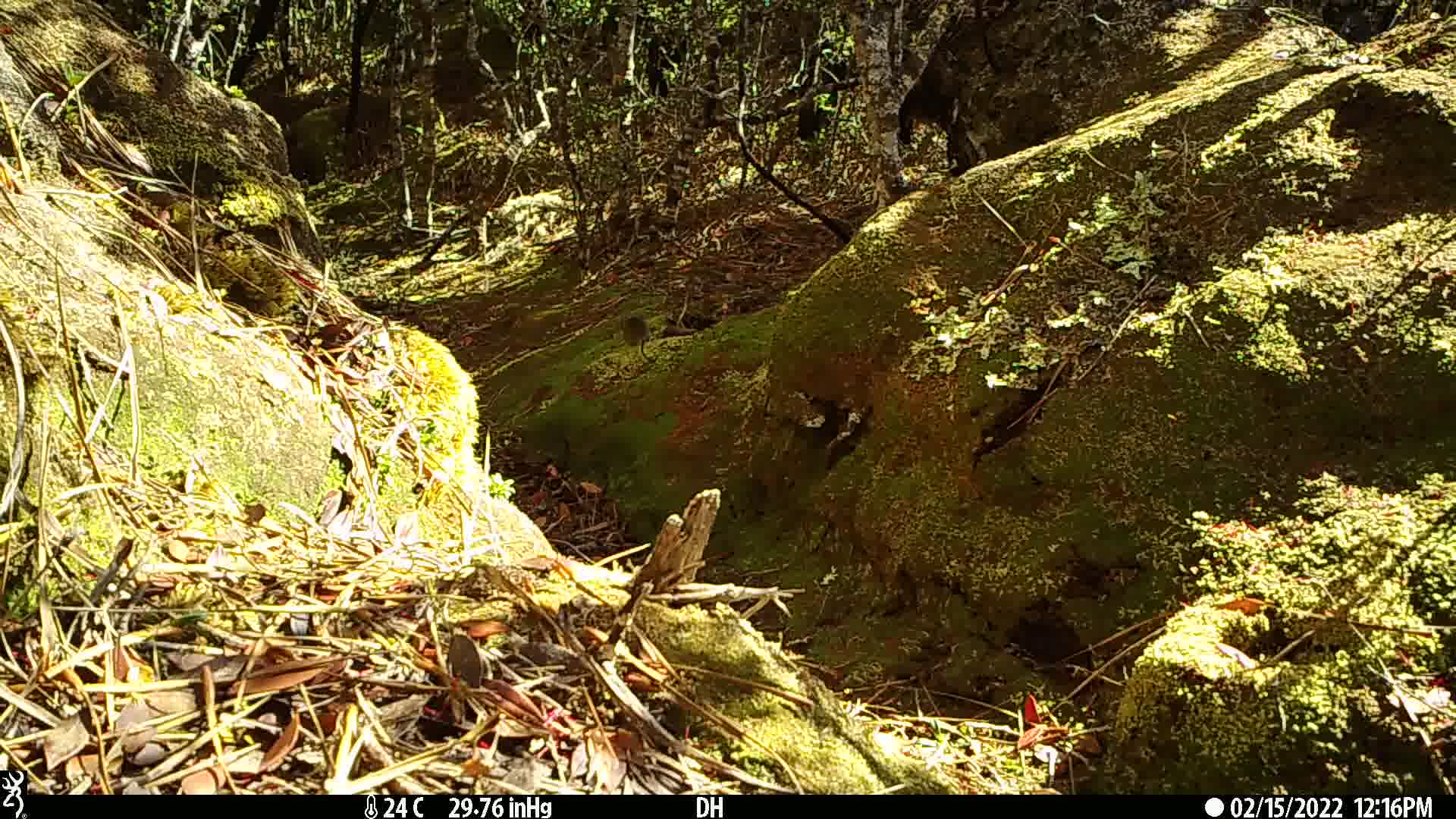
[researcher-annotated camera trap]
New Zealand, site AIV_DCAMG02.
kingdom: Animalia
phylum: Chordata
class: Mammalia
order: Rodentia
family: Muridae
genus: Mus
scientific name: Mus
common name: mouse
Mouse (Mus).